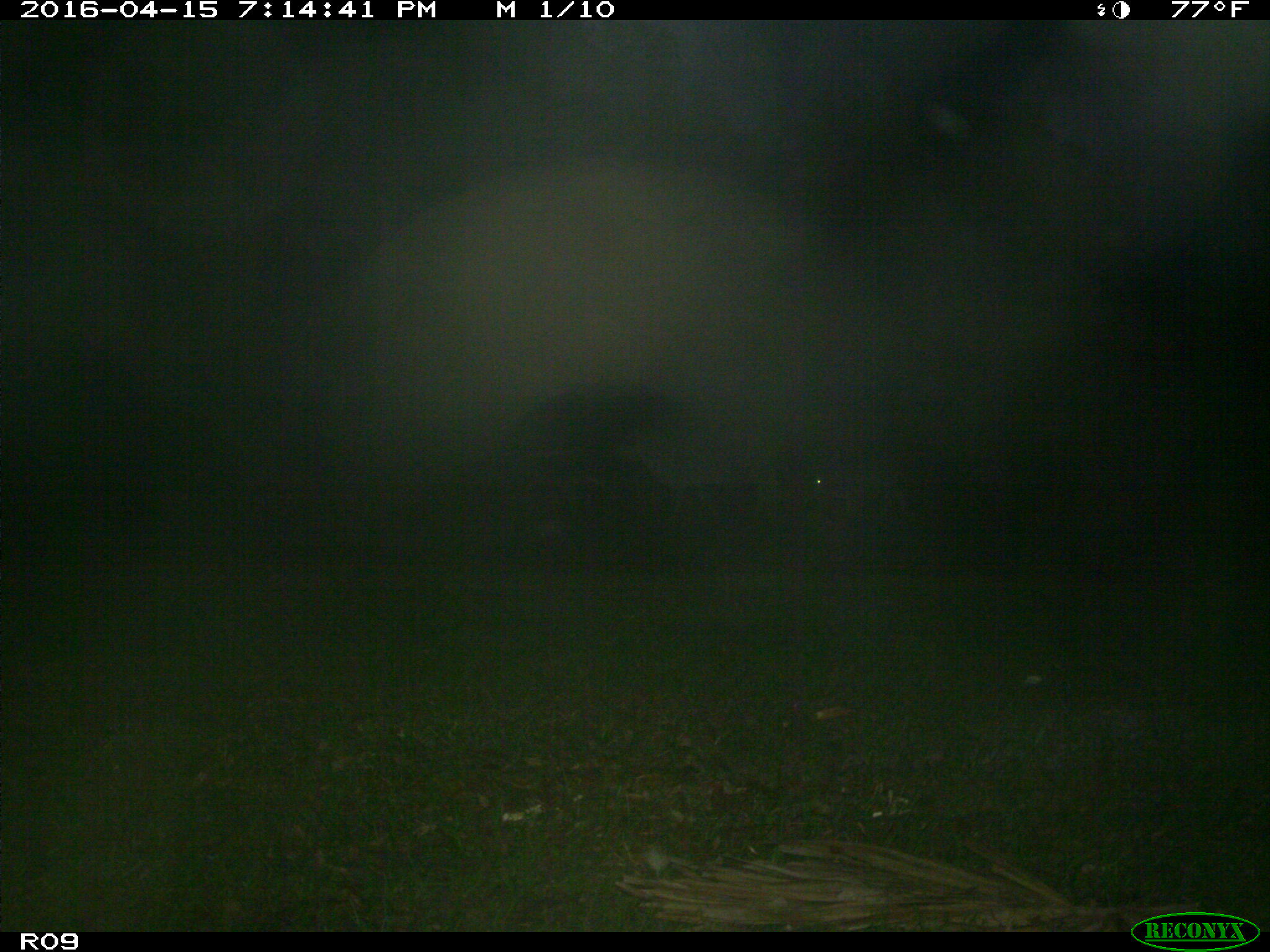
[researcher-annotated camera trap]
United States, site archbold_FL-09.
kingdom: Animalia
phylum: Chordata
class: Mammalia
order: Artiodactyla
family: Bovidae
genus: Bos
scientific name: Bos taurus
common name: domestic cow